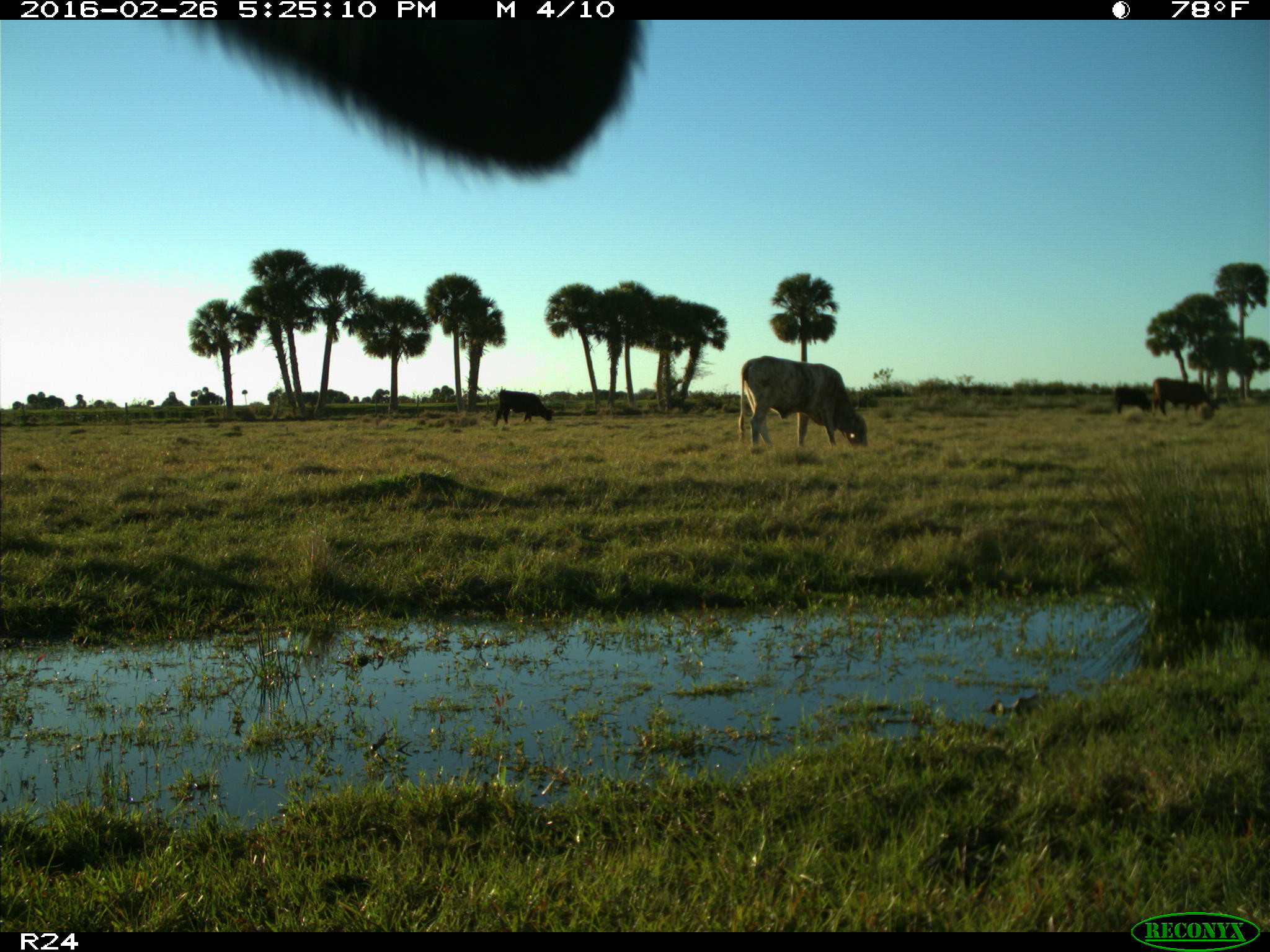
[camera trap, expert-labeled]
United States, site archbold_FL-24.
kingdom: Animalia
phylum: Chordata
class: Mammalia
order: Artiodactyla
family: Bovidae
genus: Bos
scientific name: Bos taurus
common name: domestic cow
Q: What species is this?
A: Bos taurus (domestic cow).